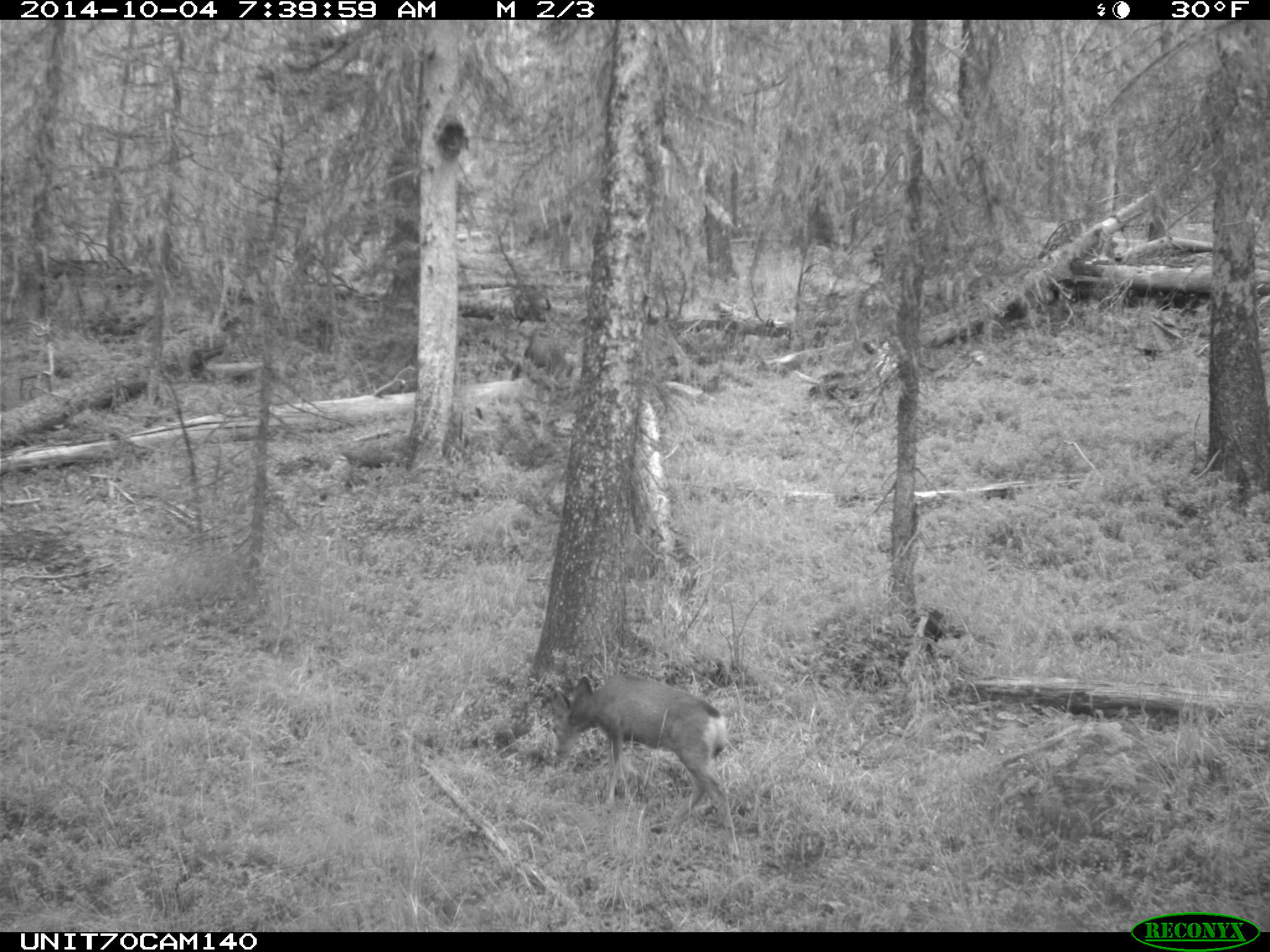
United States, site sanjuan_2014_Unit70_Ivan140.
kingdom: Animalia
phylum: Chordata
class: Mammalia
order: Artiodactyla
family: Cervidae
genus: Odocoileus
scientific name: Odocoileus hemionus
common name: mule deer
Odocoileus hemionus (mule deer).